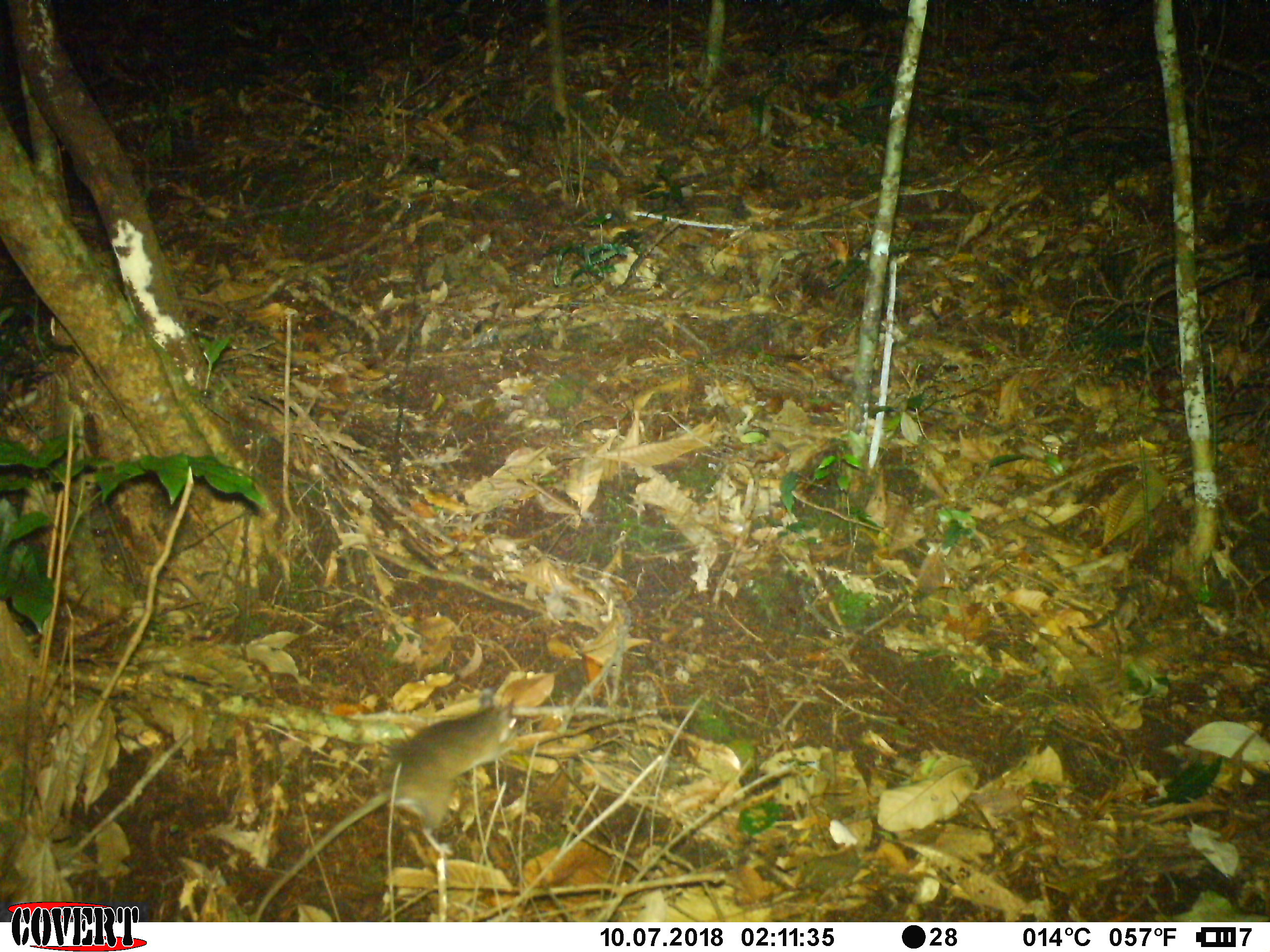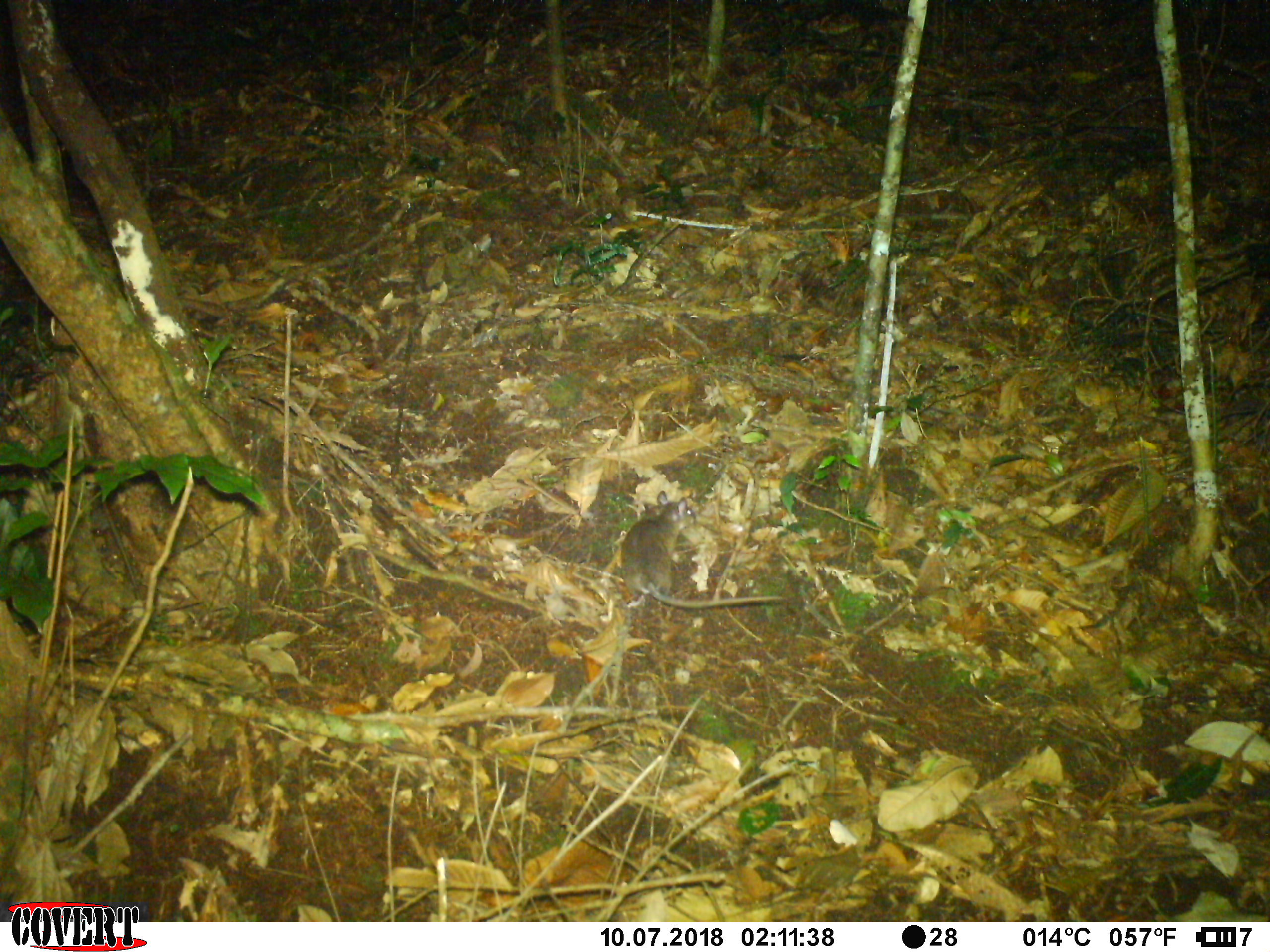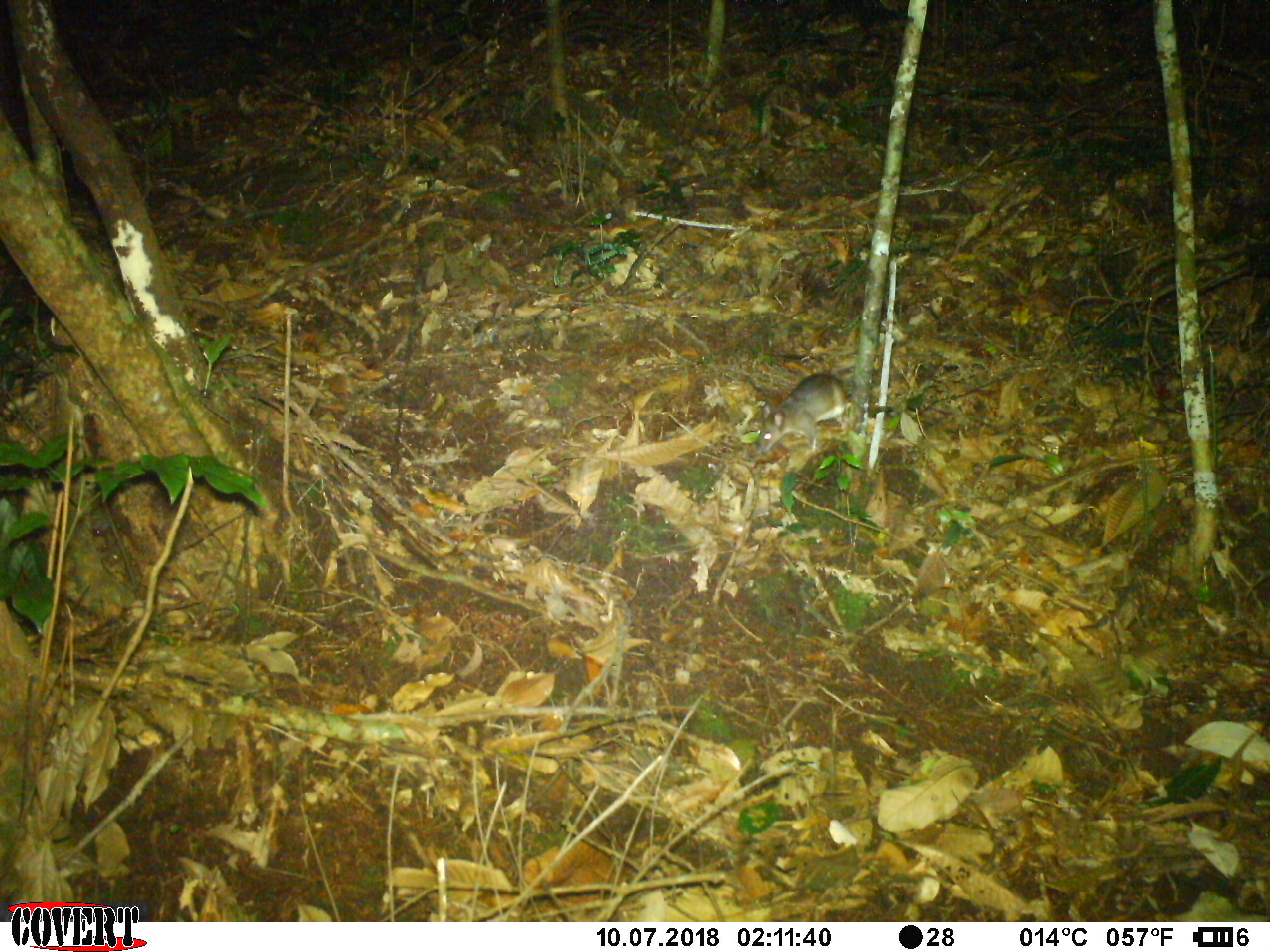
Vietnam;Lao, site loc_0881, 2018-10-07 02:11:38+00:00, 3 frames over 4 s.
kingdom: Animalia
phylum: Chordata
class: Mammalia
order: Rodentia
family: Muridae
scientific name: Muridae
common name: old-world mice and rats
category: unidentified murid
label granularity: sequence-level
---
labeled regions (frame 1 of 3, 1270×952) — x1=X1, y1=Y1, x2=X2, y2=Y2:
unidentified murid: x1=252, y1=687, x2=517, y2=921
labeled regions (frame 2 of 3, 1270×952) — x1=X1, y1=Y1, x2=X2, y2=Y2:
unidentified murid: x1=620, y1=490, x2=787, y2=609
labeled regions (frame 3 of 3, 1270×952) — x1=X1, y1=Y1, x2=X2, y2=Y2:
unidentified murid: x1=757, y1=372, x2=865, y2=455